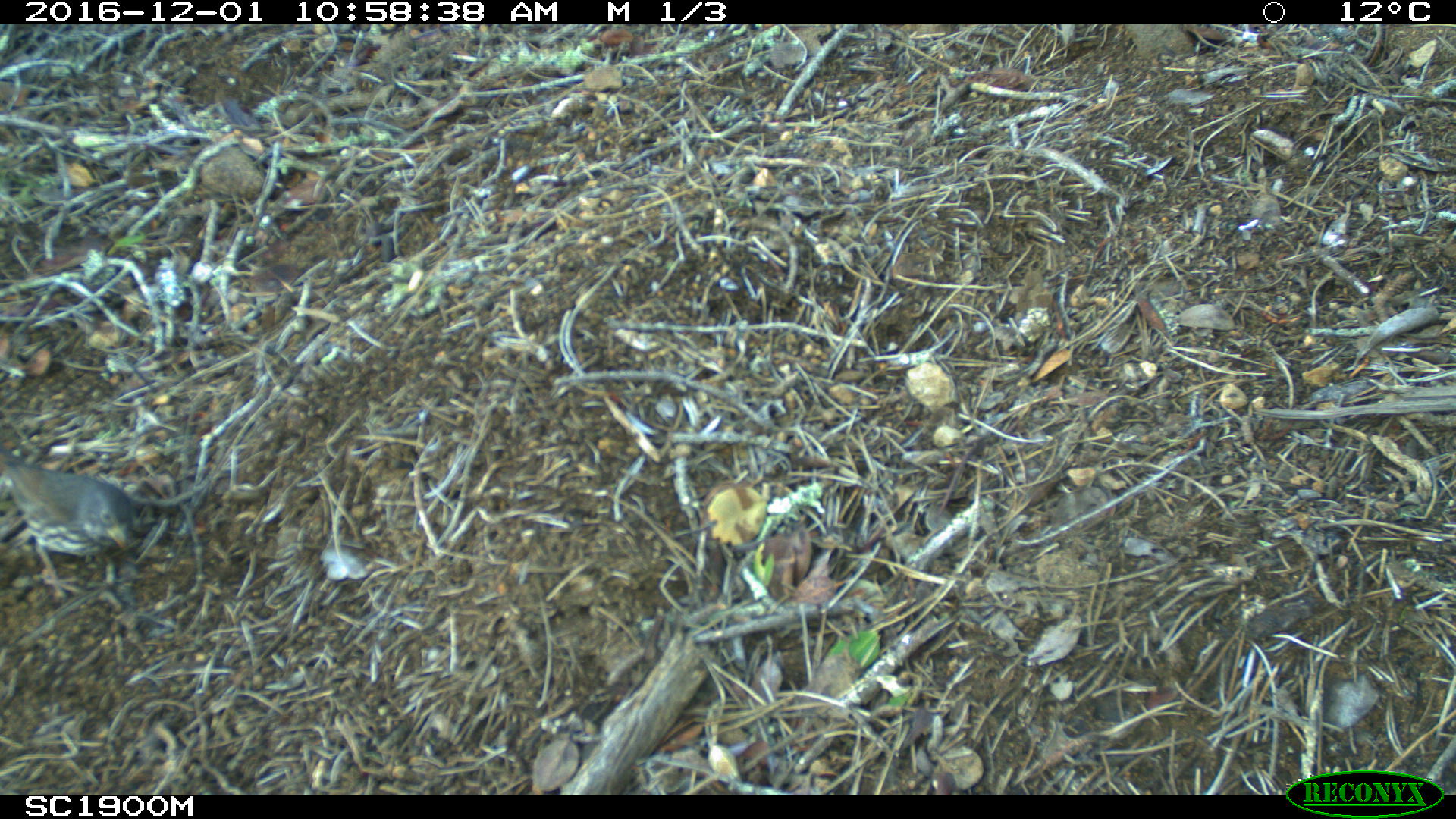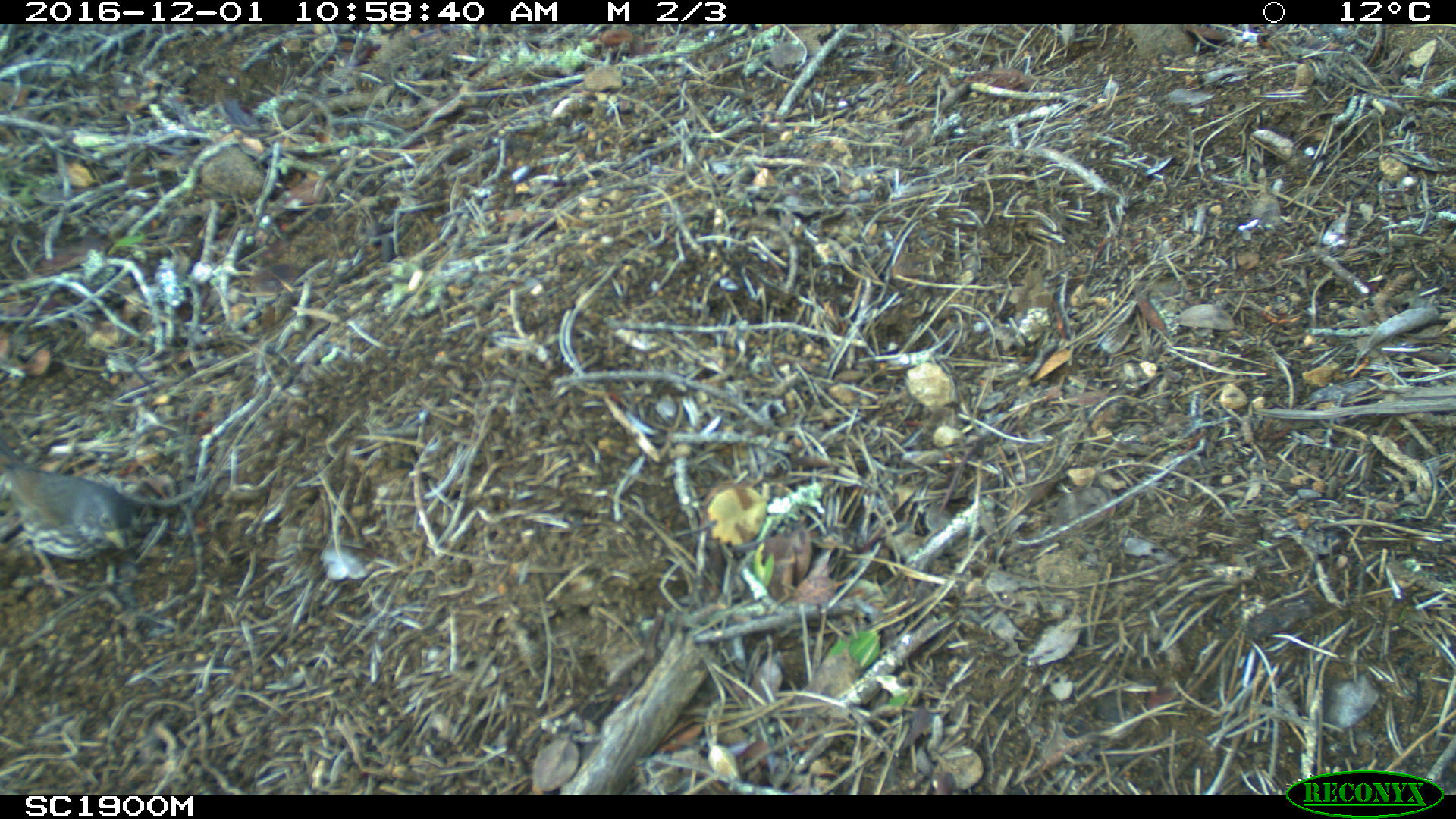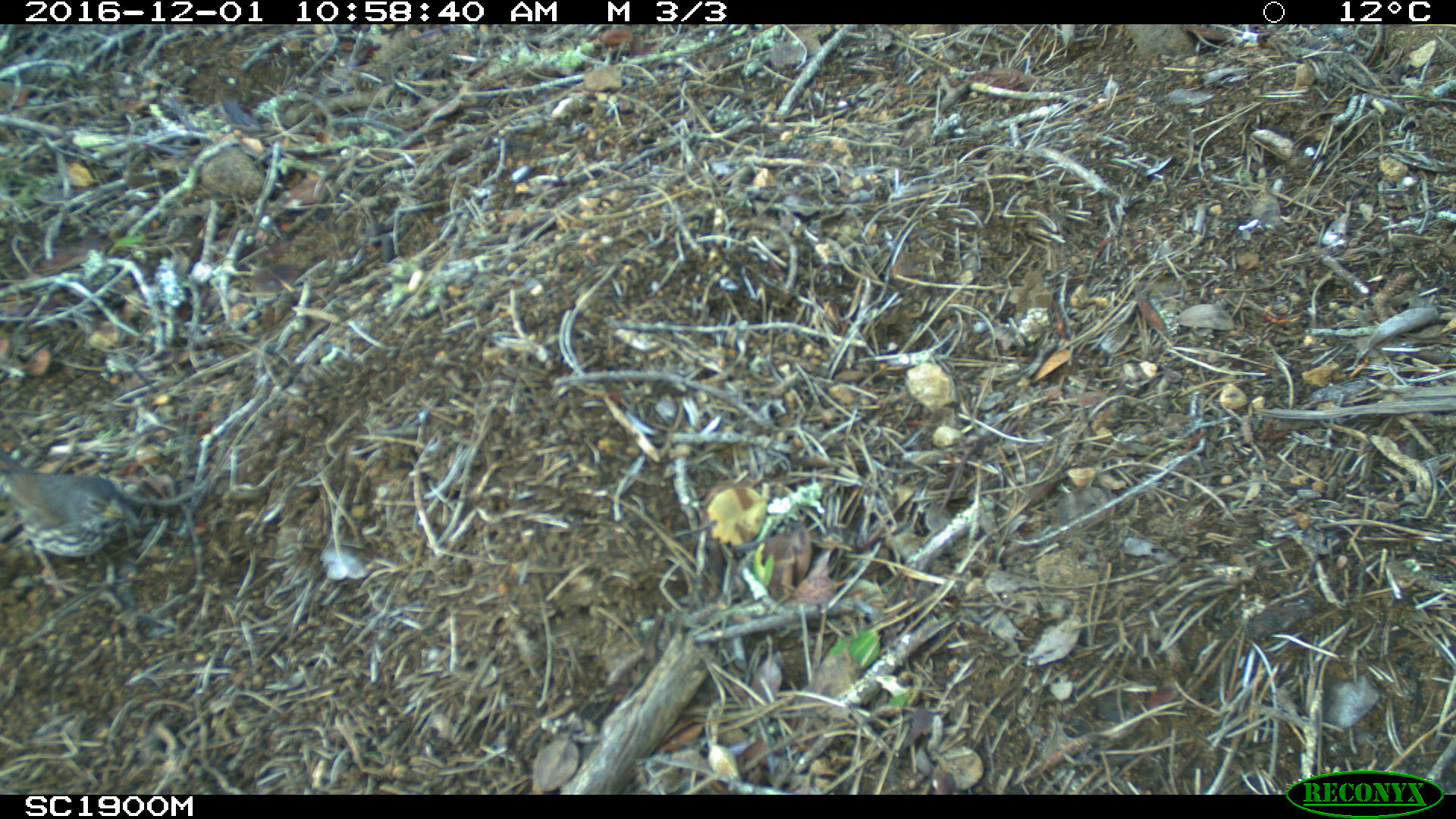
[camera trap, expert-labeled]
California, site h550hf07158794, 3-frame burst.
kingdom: Animalia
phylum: Chordata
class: Aves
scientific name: Aves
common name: bird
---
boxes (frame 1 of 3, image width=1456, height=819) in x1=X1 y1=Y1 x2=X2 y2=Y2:
bird: x1=0 y1=446 x2=134 y2=598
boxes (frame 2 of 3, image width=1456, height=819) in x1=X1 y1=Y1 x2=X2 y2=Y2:
bird: x1=0 y1=435 x2=131 y2=597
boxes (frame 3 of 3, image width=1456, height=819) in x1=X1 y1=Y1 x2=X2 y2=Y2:
bird: x1=0 y1=442 x2=126 y2=601